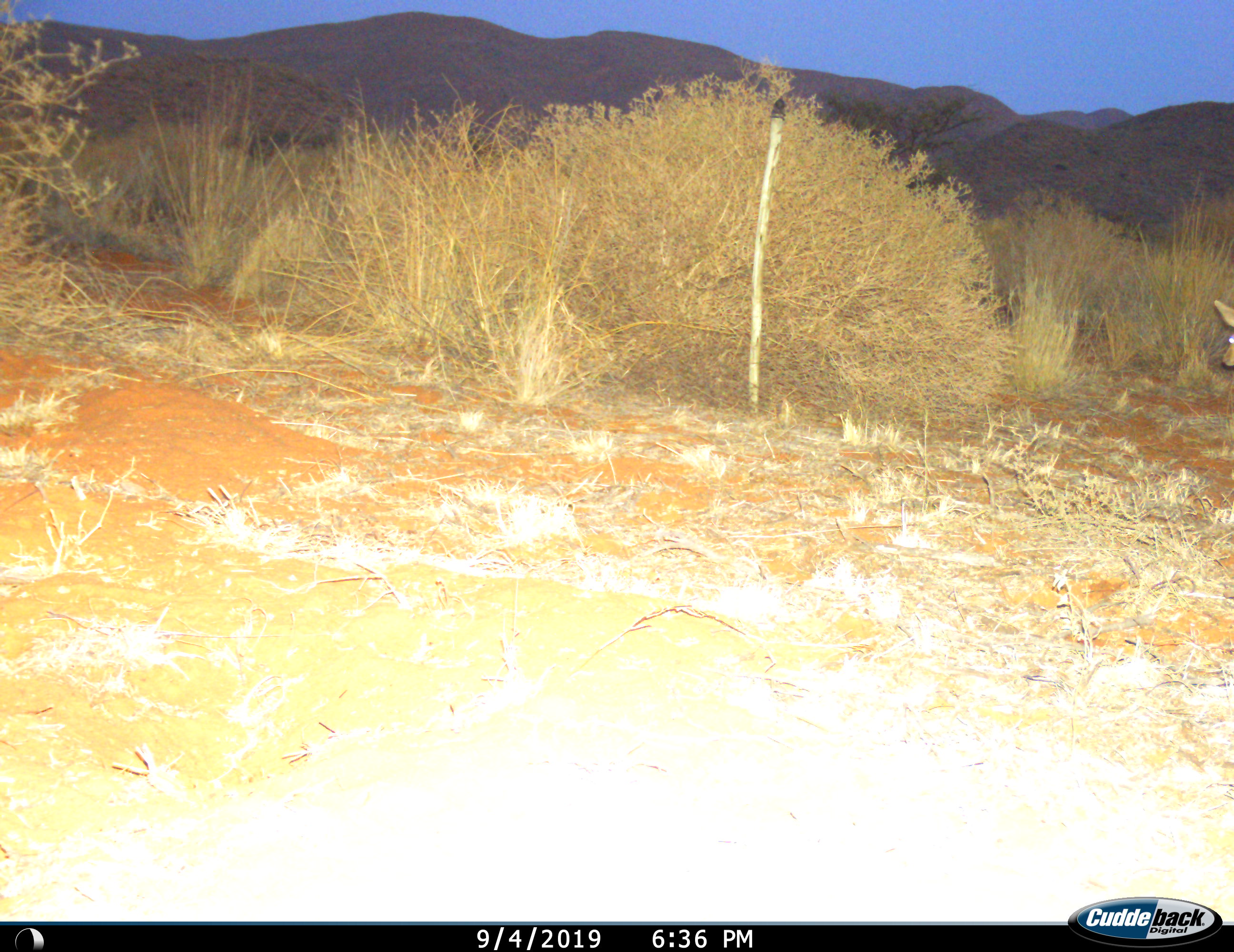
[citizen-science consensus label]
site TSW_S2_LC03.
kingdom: Animalia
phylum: Chordata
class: Mammalia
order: Artiodactyla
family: Bovidae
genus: Raphicerus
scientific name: Raphicerus campestris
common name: steenbok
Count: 1.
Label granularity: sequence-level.